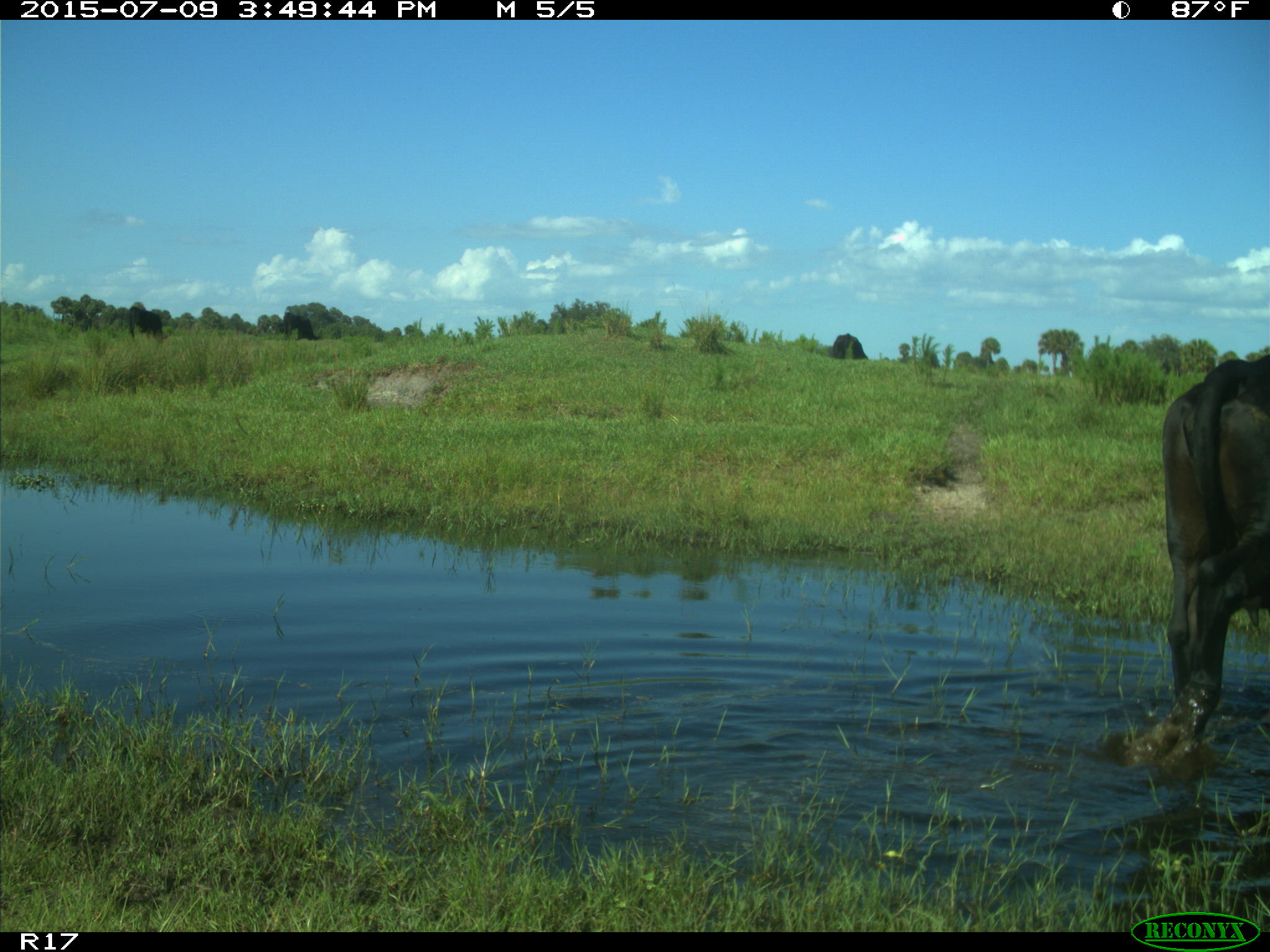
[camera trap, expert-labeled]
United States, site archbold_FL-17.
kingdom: Animalia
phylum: Chordata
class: Mammalia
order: Artiodactyla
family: Bovidae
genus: Bos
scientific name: Bos taurus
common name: domestic cow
Bos taurus (domestic cow).